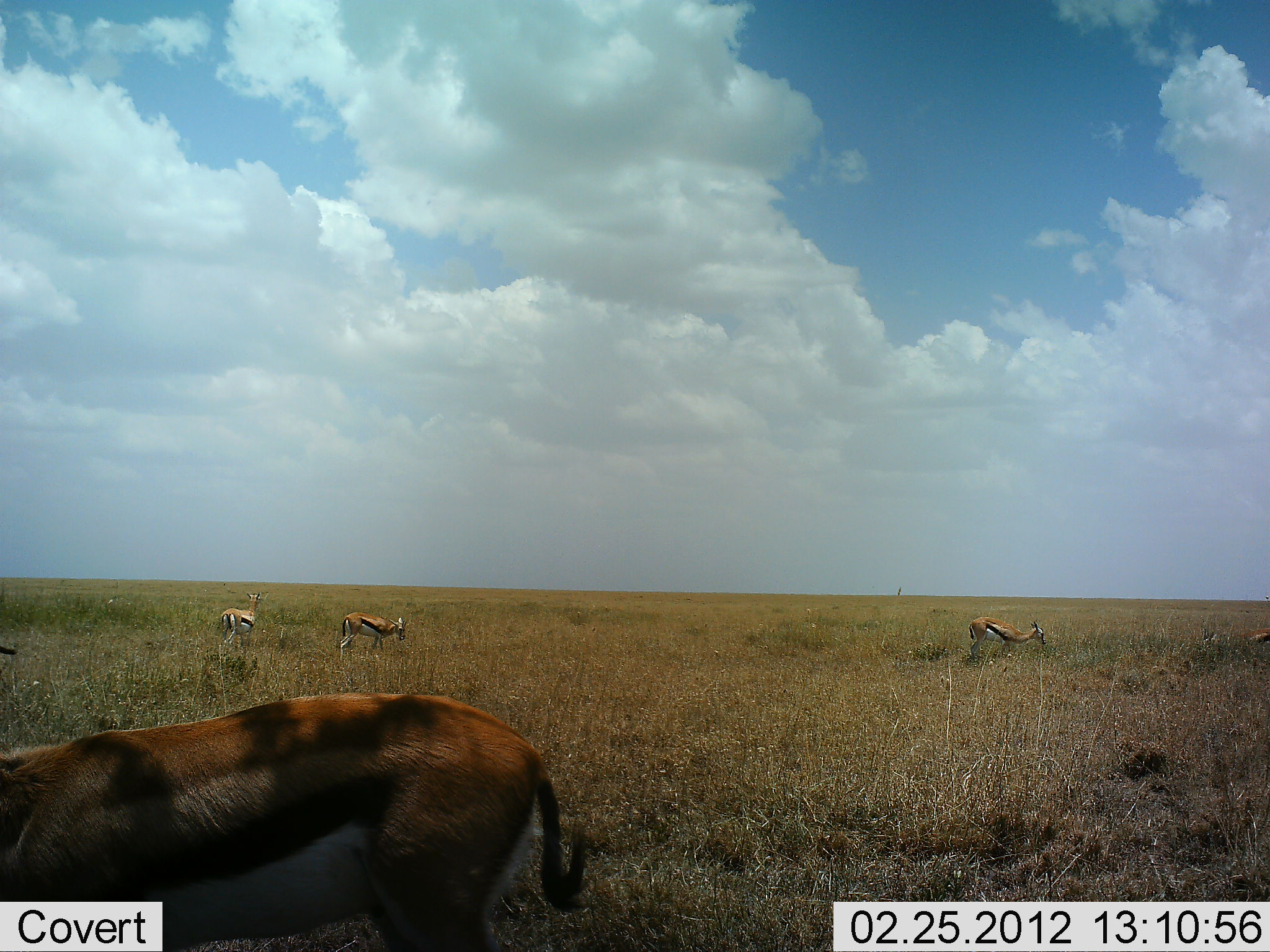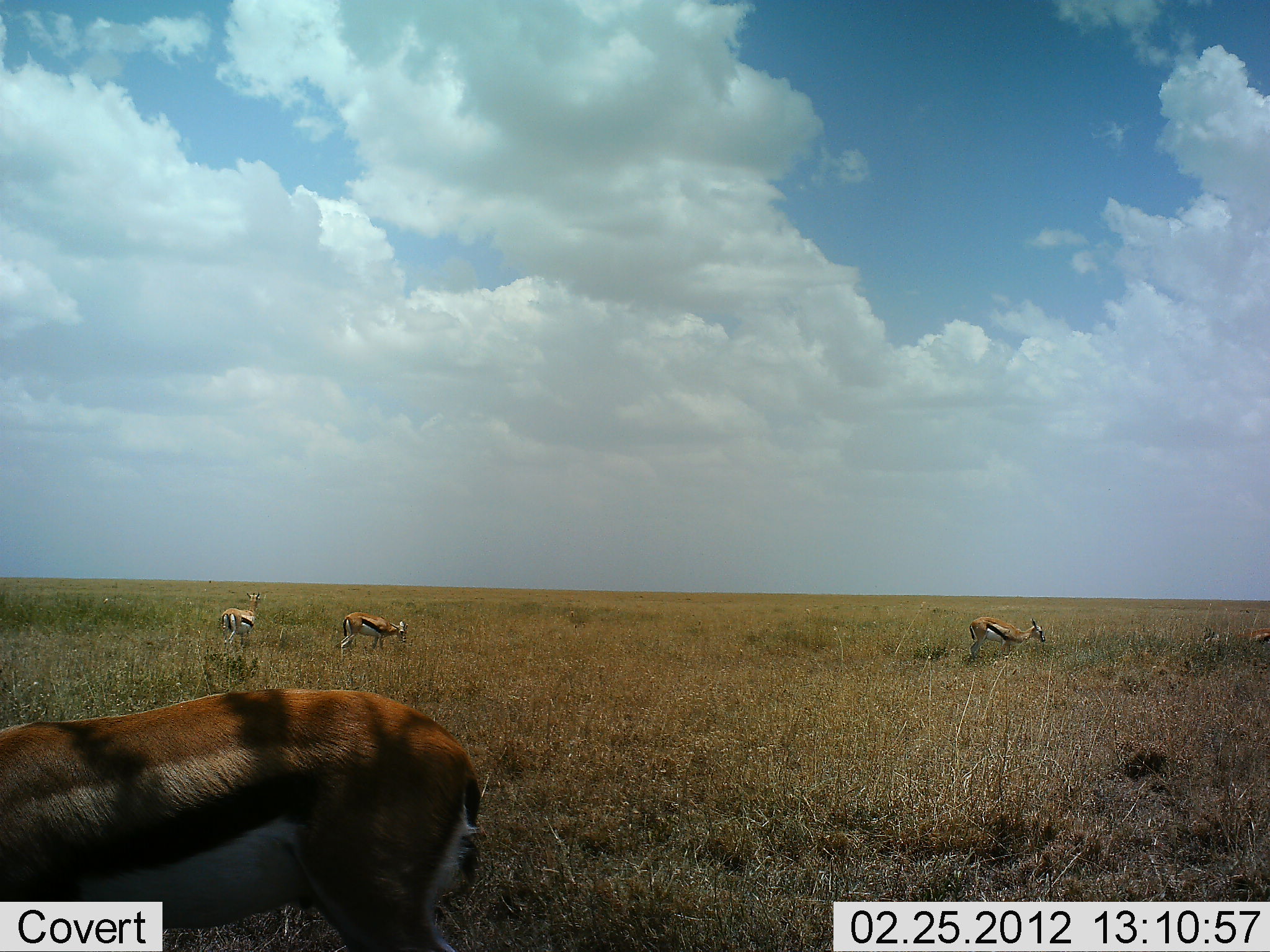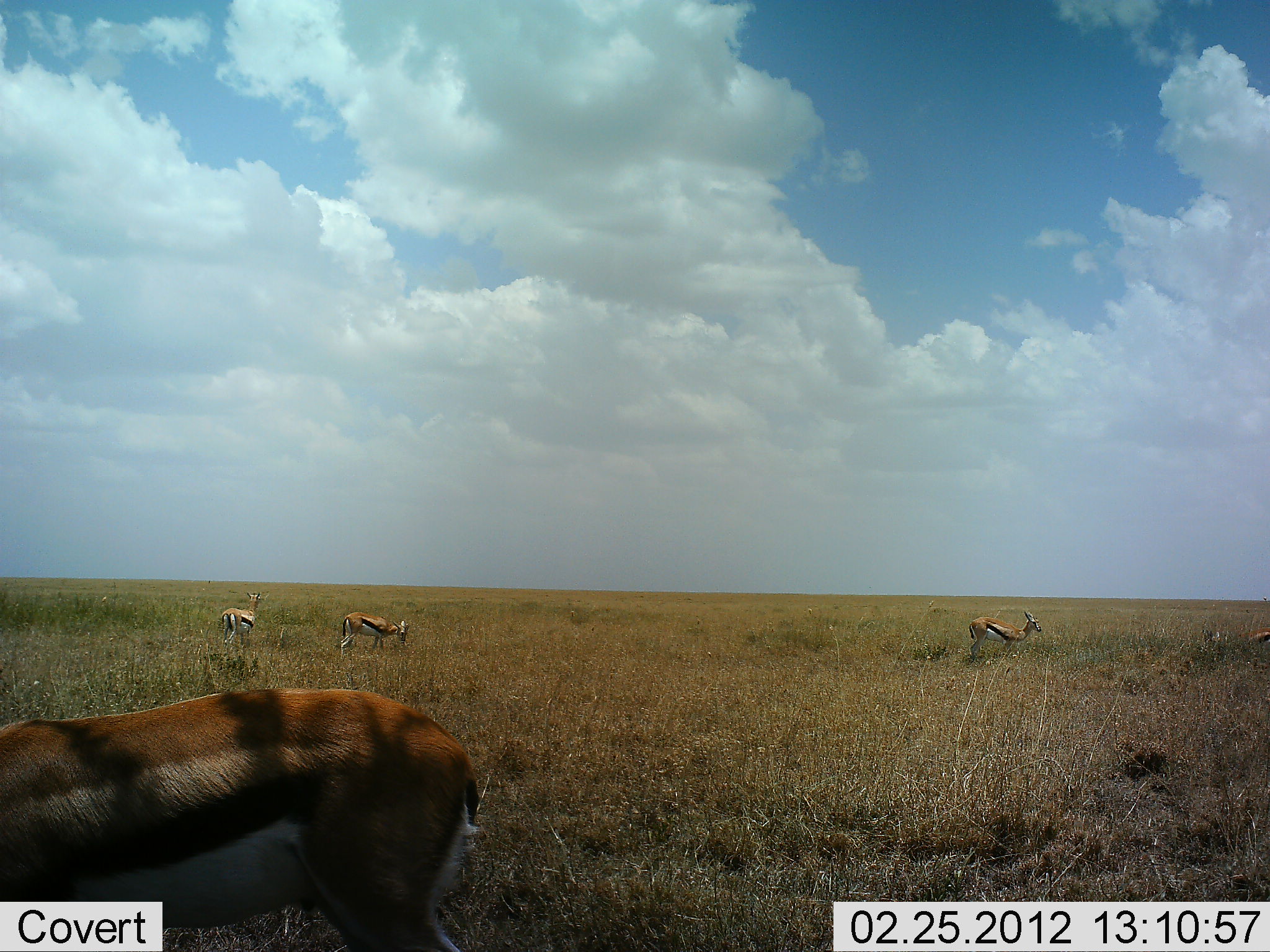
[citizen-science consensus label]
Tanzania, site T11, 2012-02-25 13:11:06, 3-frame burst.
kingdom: Animalia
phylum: Chordata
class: Mammalia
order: Artiodactyla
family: Bovidae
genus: Eudorcas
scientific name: Eudorcas thomsonii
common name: thomson's gazelle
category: gazellethomsons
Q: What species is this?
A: Gazellethomsons (thomson's gazelle) (Eudorcas thomsonii).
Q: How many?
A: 5.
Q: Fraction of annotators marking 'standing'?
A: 61%.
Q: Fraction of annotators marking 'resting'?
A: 3%.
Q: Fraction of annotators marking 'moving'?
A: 19%.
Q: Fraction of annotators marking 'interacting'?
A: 0%.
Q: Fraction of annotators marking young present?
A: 0%.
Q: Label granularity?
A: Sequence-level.